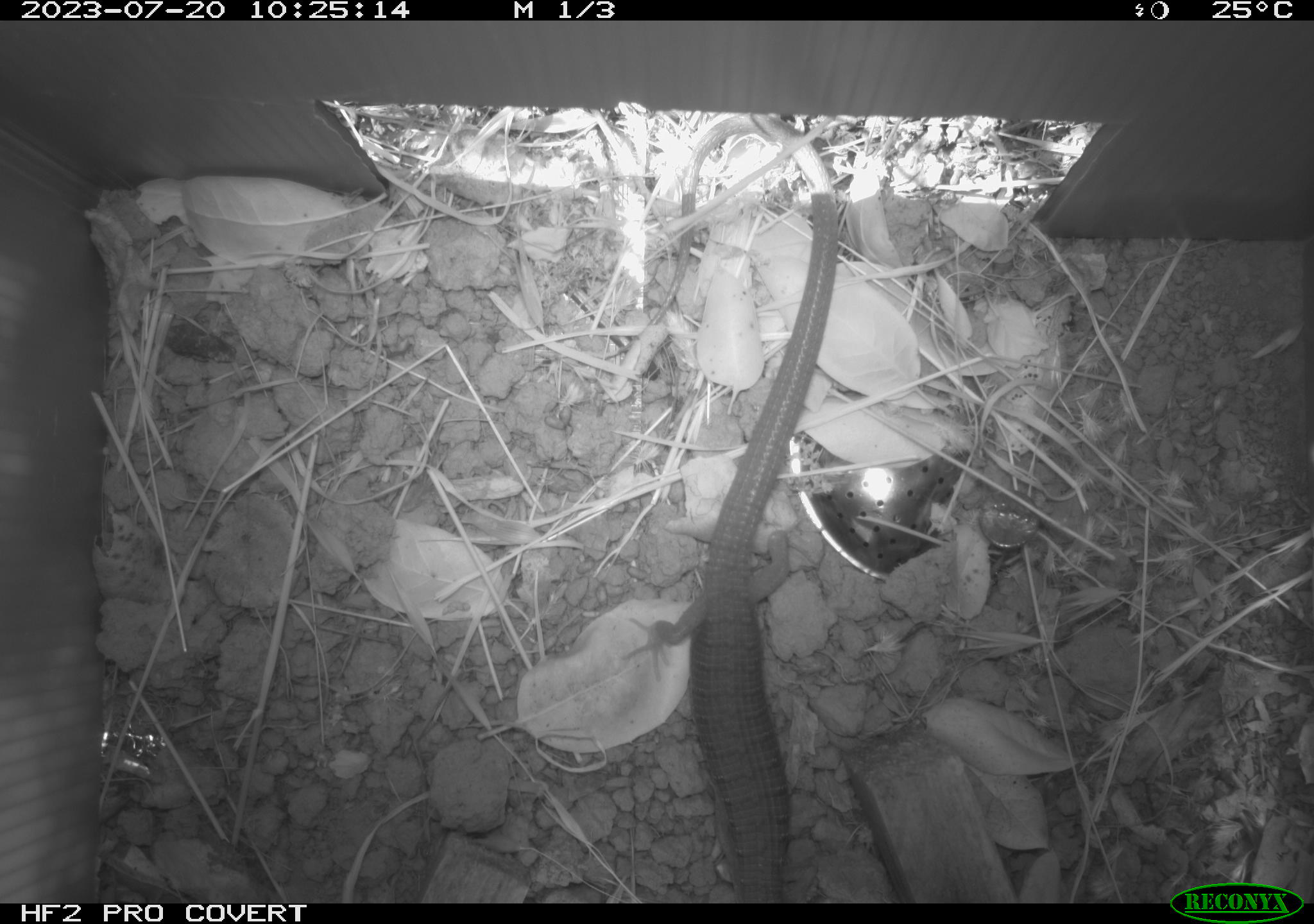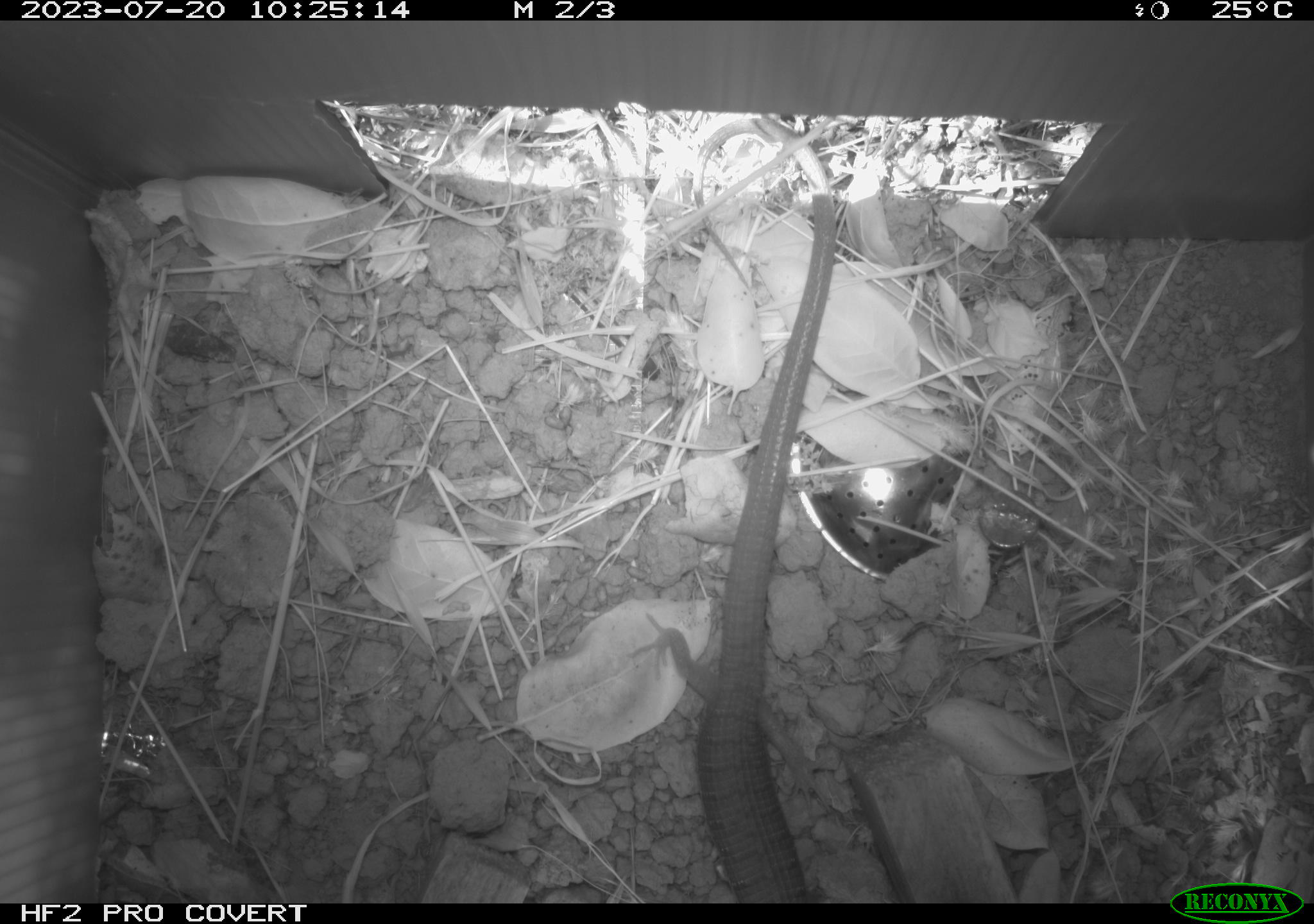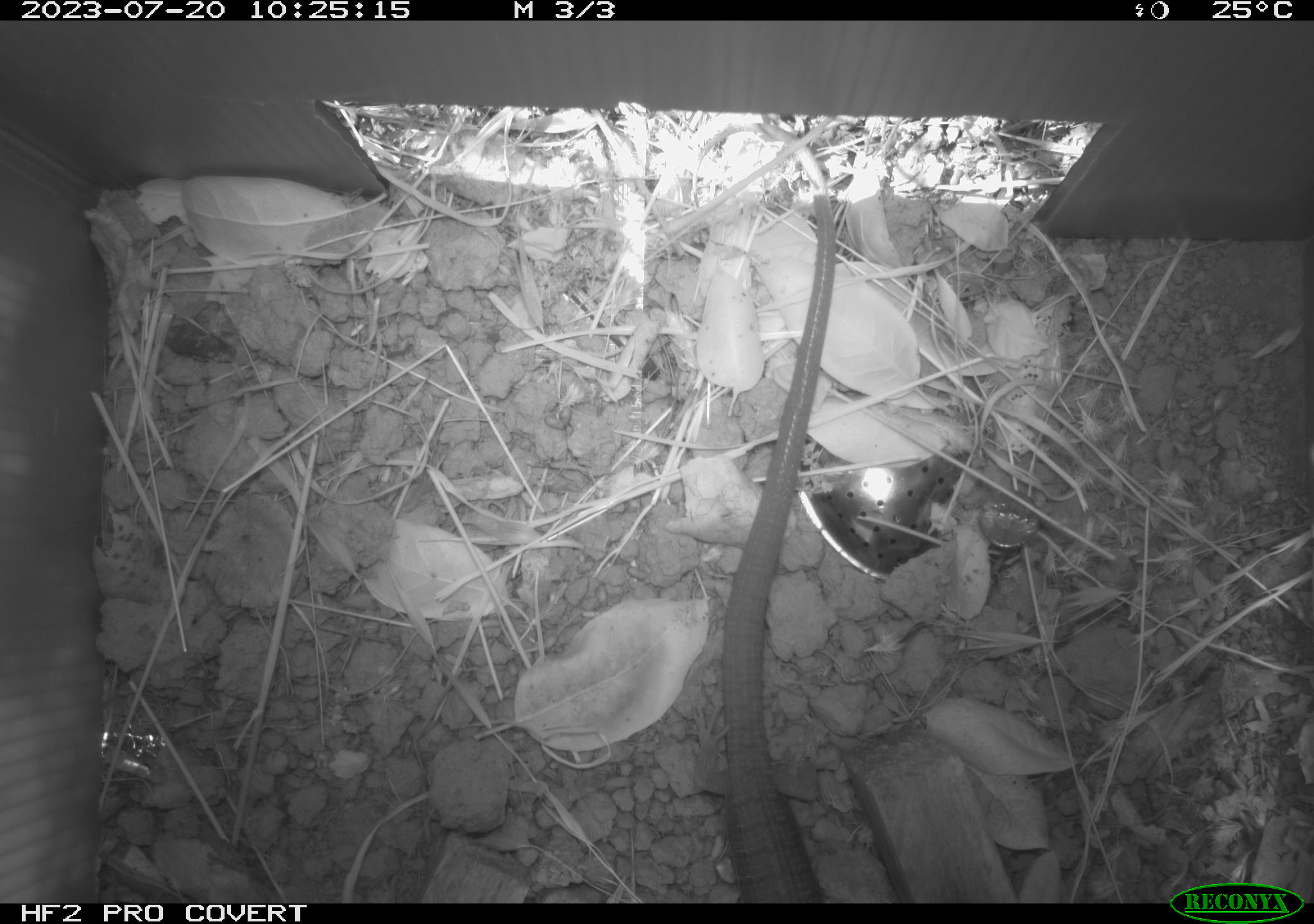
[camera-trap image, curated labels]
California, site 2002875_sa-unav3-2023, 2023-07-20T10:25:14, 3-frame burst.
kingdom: Animalia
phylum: Chordata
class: Reptilia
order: Squamata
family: Anguidae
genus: Elgaria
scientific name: Elgaria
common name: alligator lizards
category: elgaria species